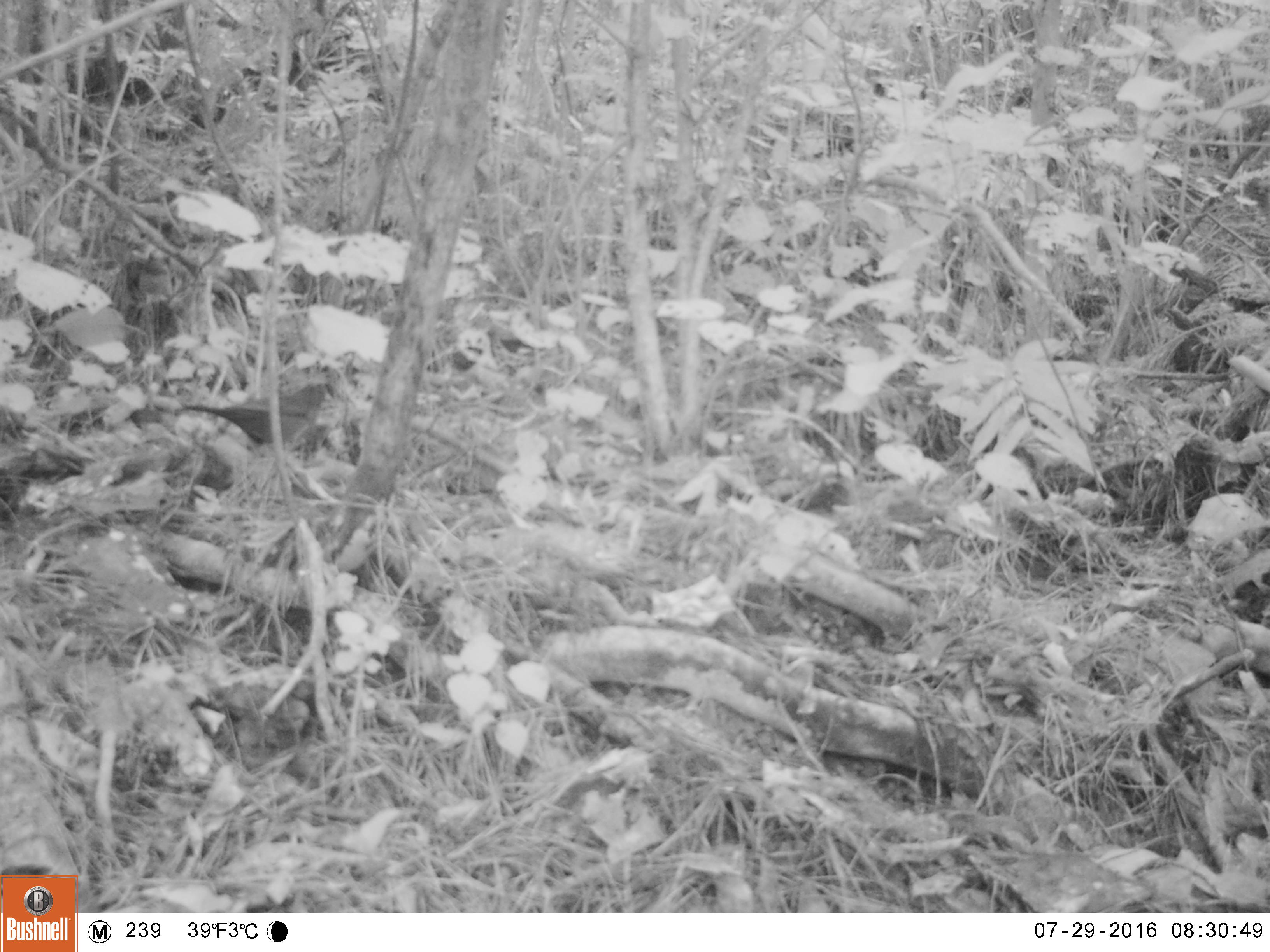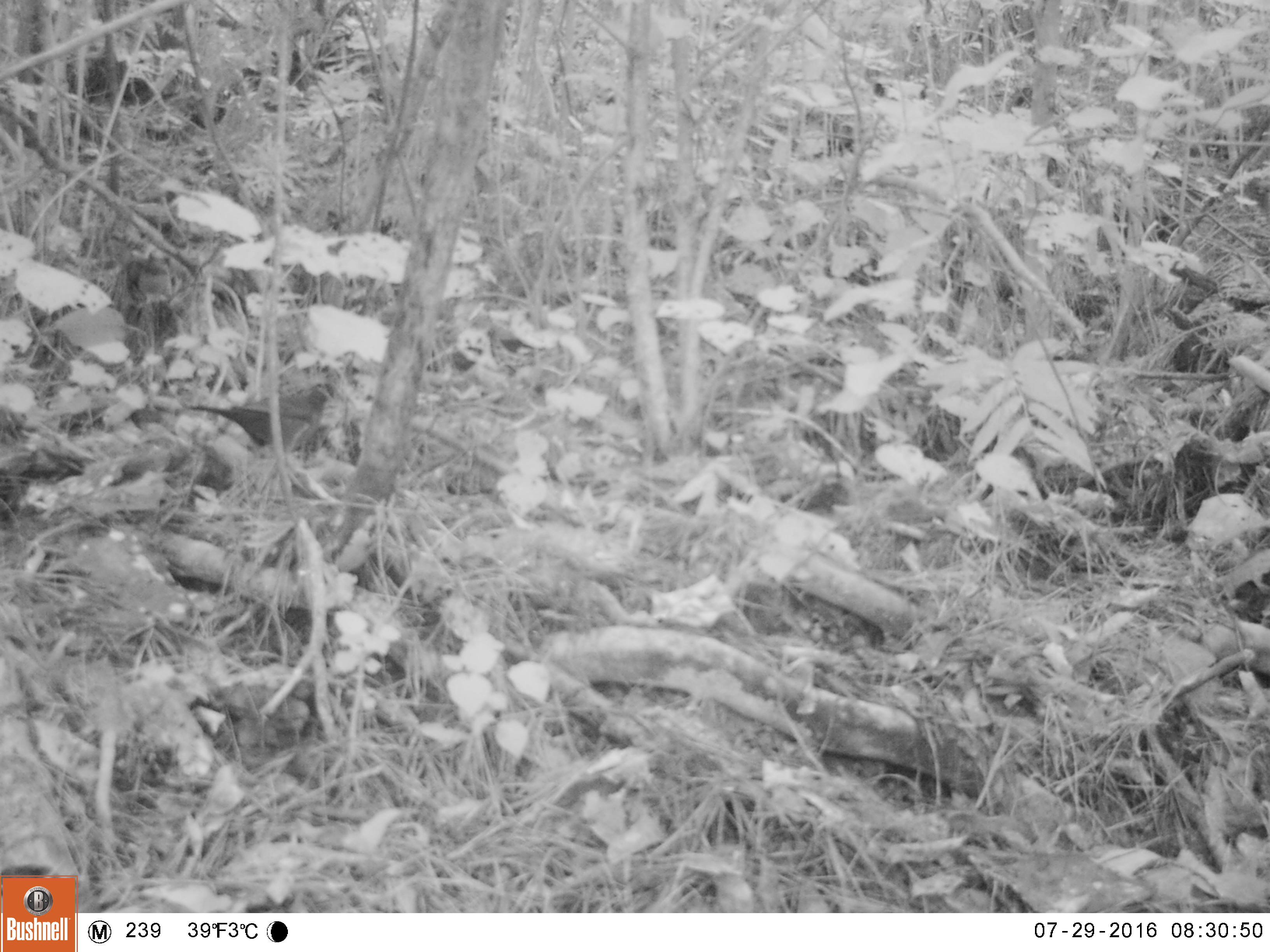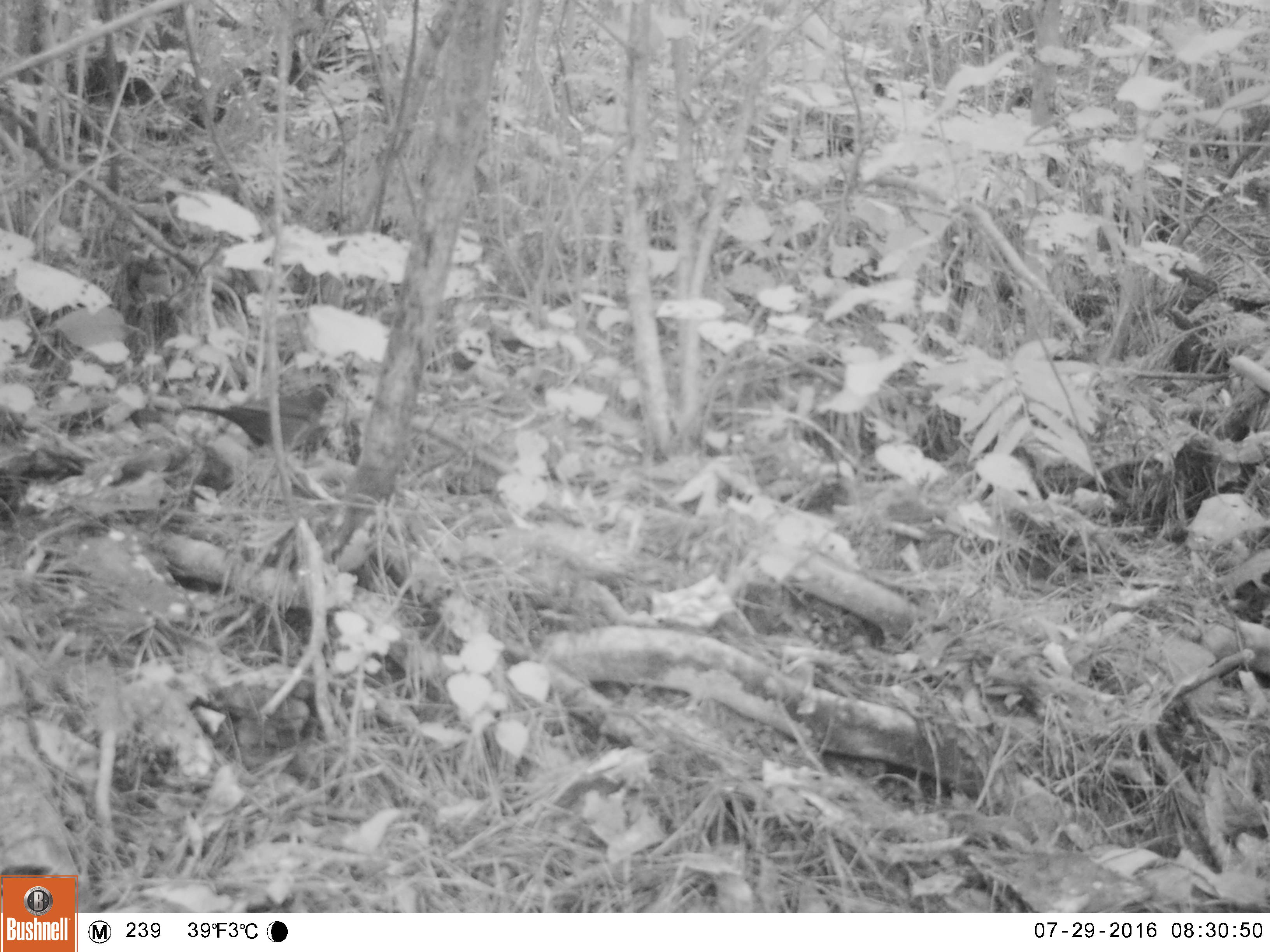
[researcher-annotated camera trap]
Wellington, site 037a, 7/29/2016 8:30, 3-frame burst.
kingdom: Animalia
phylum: Chordata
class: Aves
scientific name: Aves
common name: bird